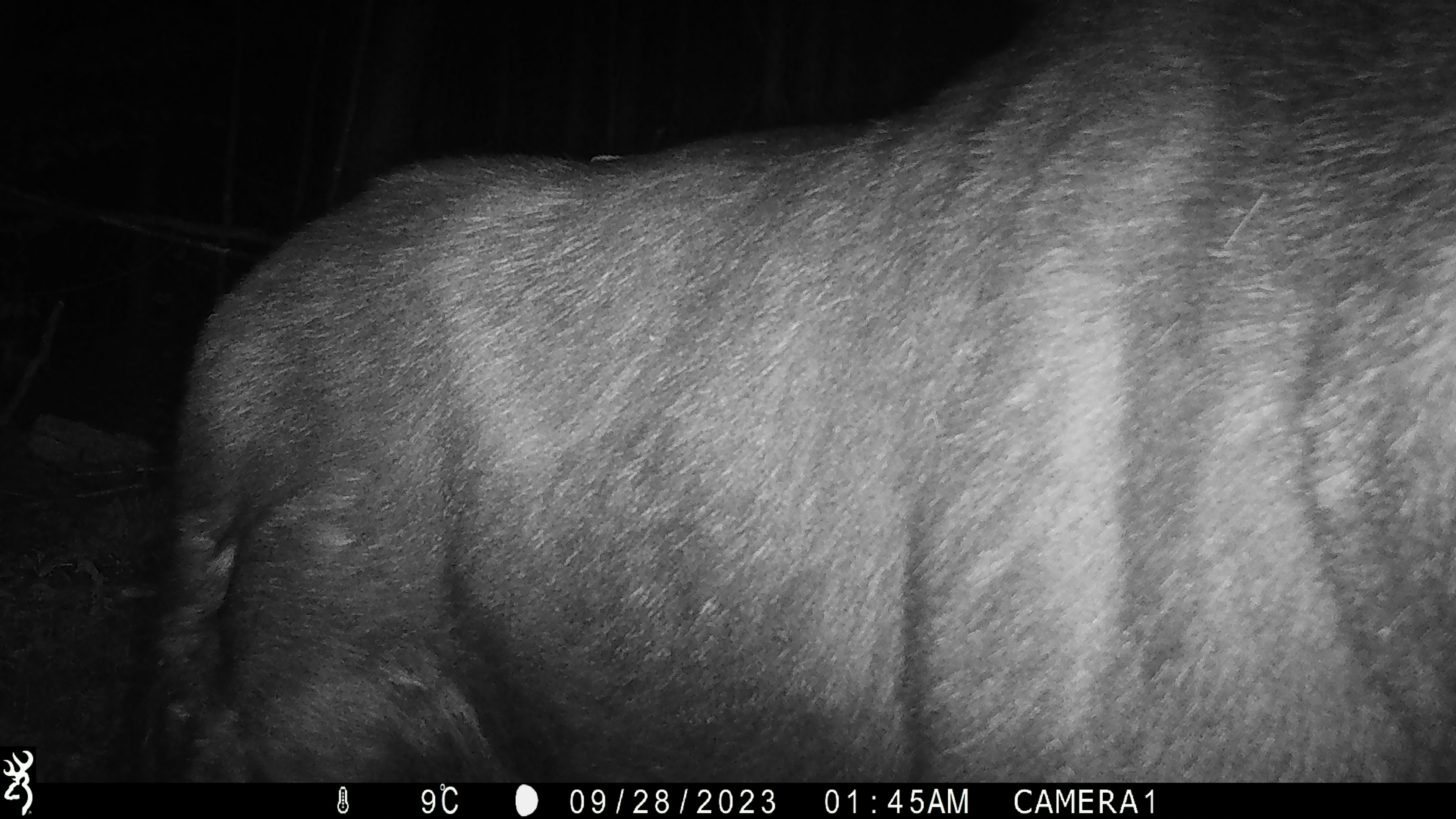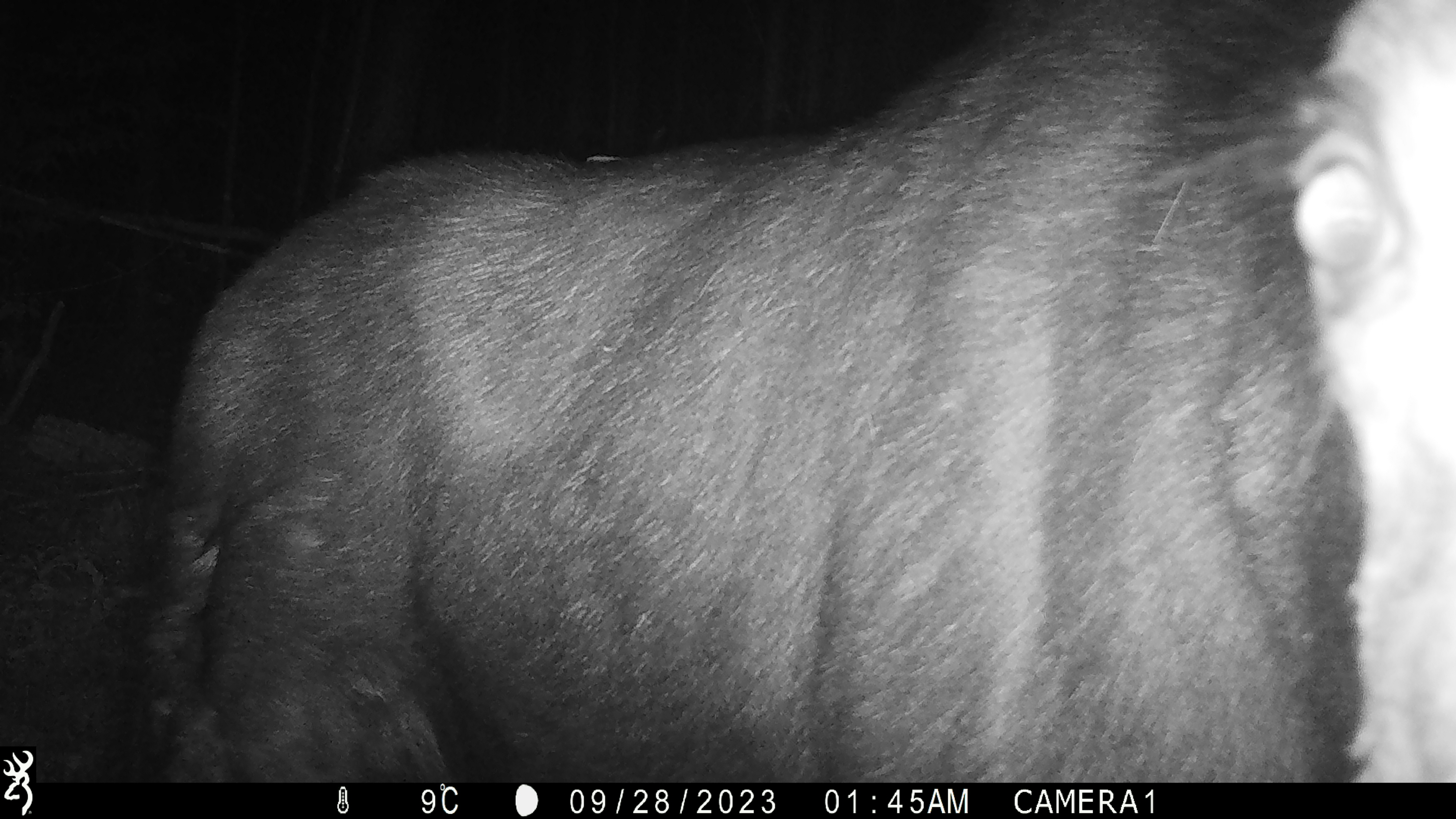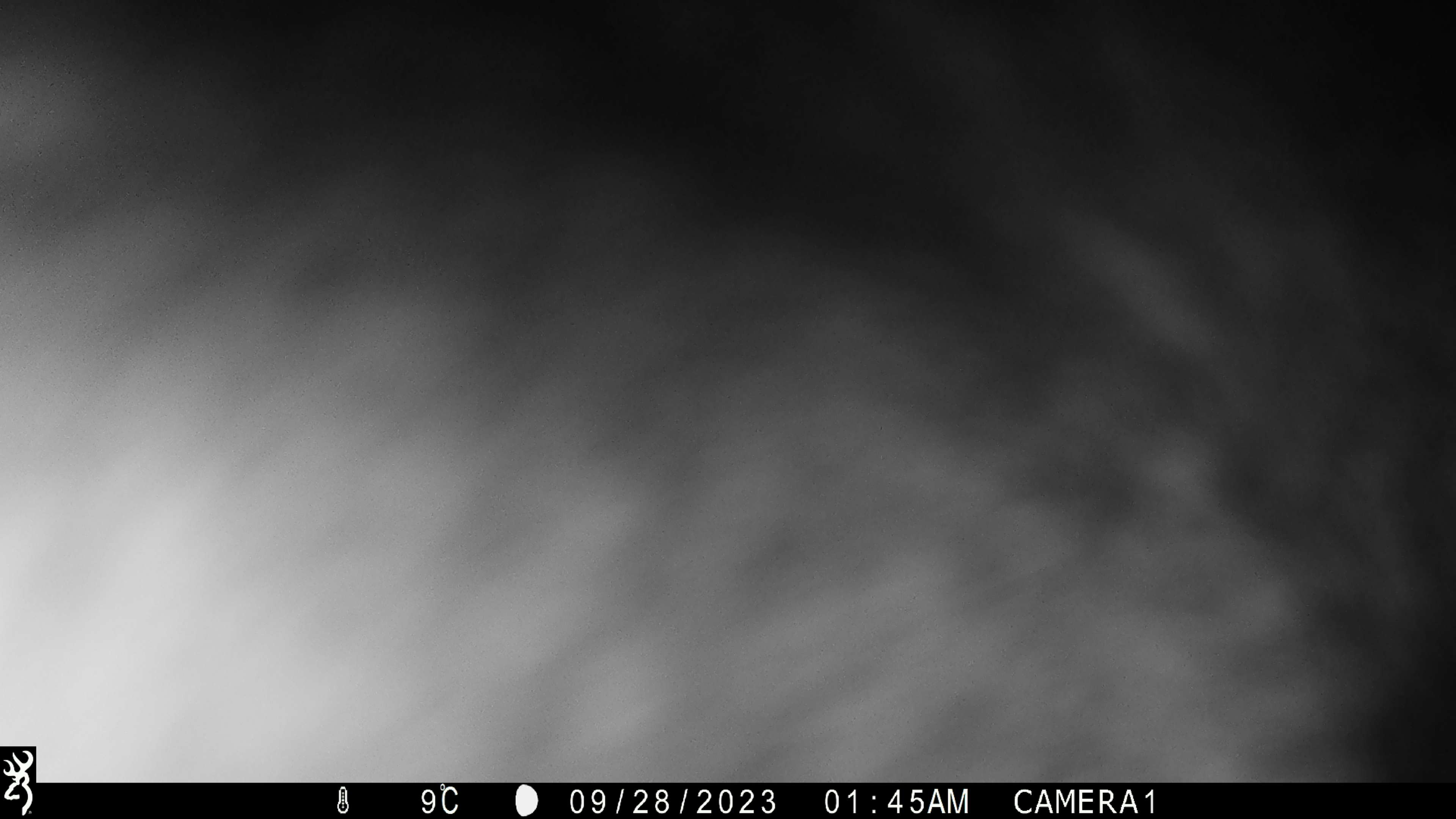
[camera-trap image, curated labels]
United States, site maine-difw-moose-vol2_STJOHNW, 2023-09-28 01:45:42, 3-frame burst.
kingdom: Animalia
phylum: Chordata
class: Mammalia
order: Artiodactyla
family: Cervidae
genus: Alces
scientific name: Alces alces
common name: moose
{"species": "moose (Alces alces)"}